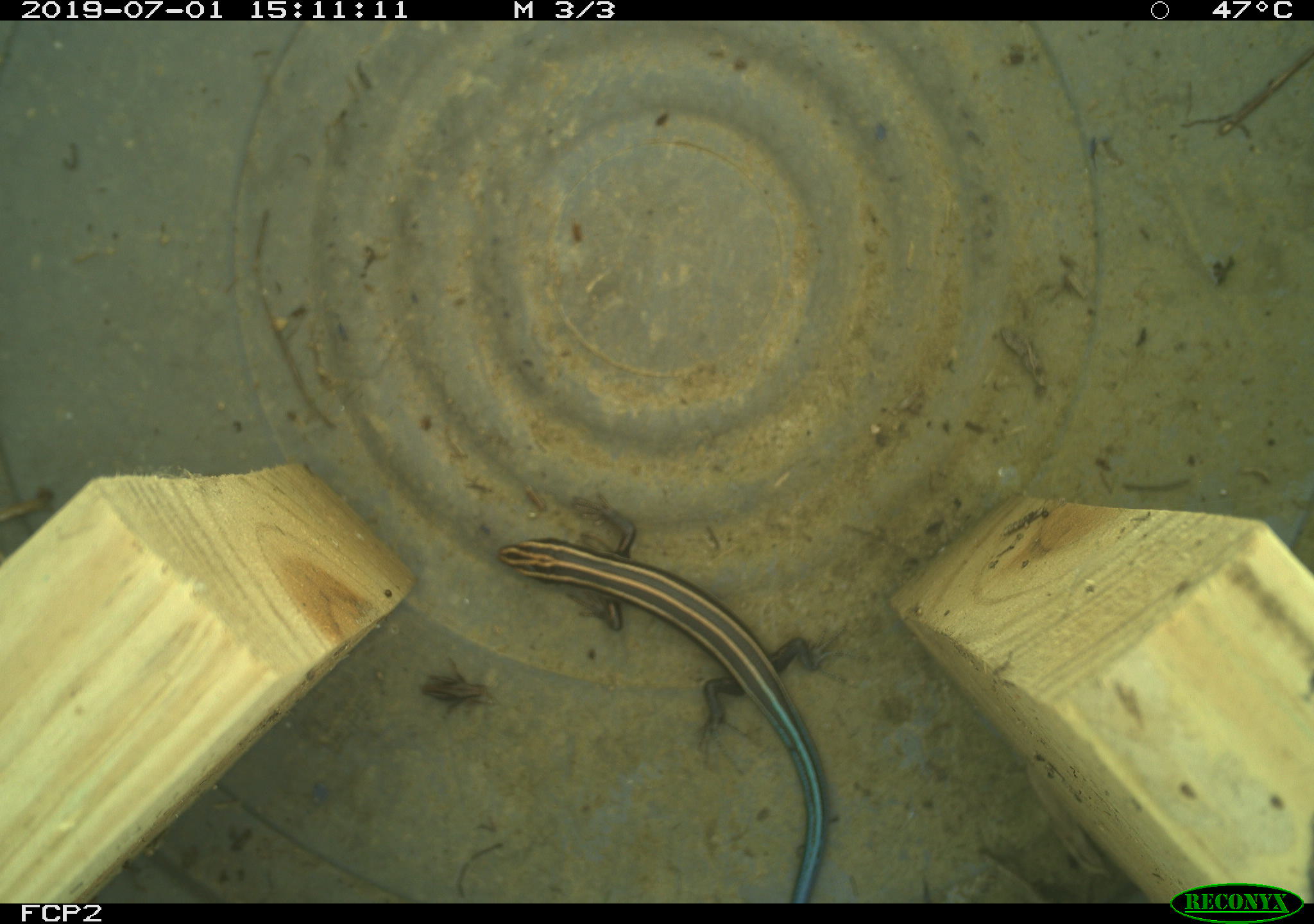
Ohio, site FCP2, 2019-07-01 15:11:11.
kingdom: Animalia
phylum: Chordata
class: Reptilia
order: Squamata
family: Scincidae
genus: Plestiodon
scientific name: Plestiodon fasciatus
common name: common five-lined skink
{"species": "common five-lined skink (Plestiodon fasciatus)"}